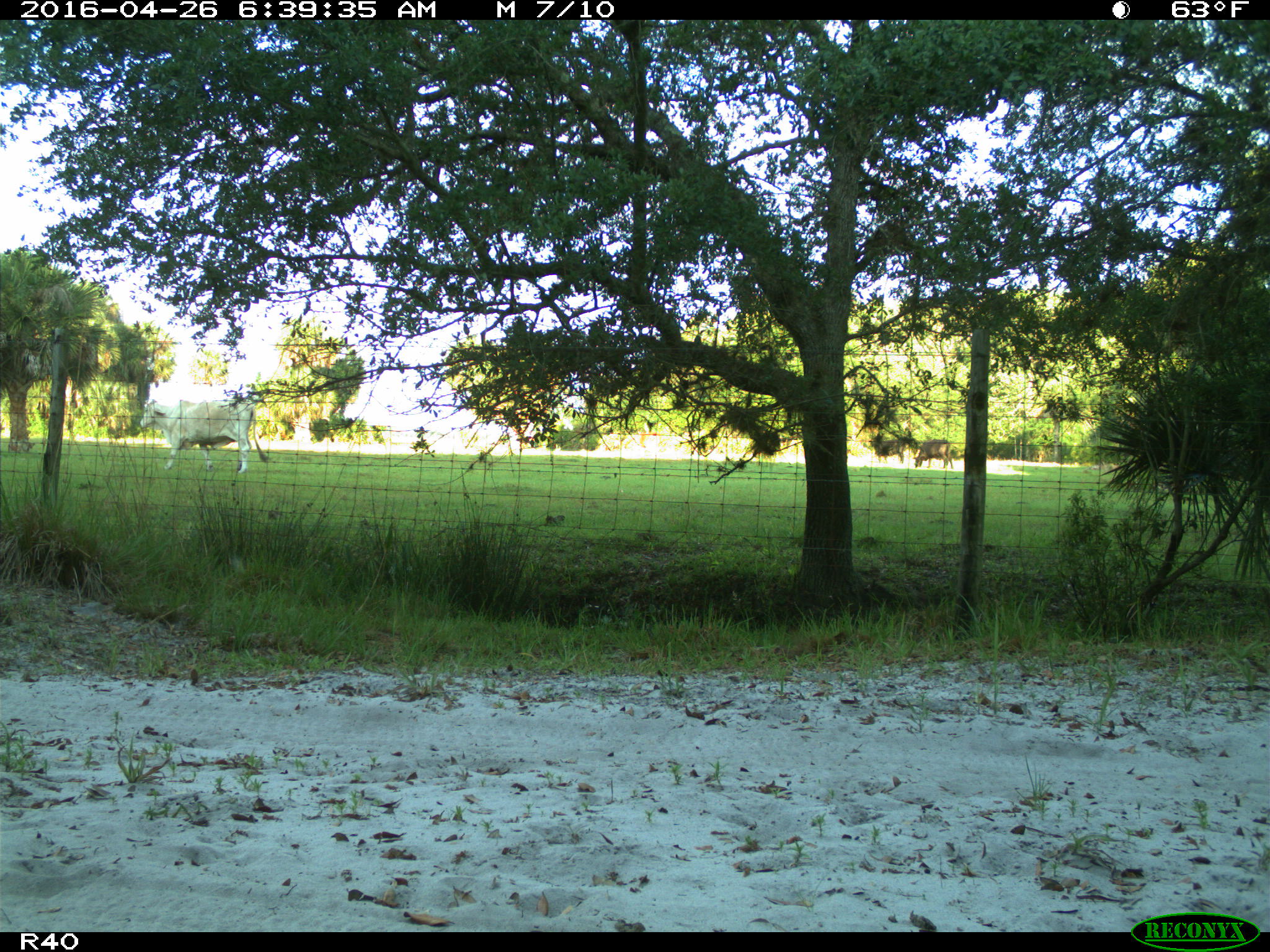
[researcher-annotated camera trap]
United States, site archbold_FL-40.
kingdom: Animalia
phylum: Chordata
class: Mammalia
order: Artiodactyla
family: Bovidae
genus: Bos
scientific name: Bos taurus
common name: domestic cow